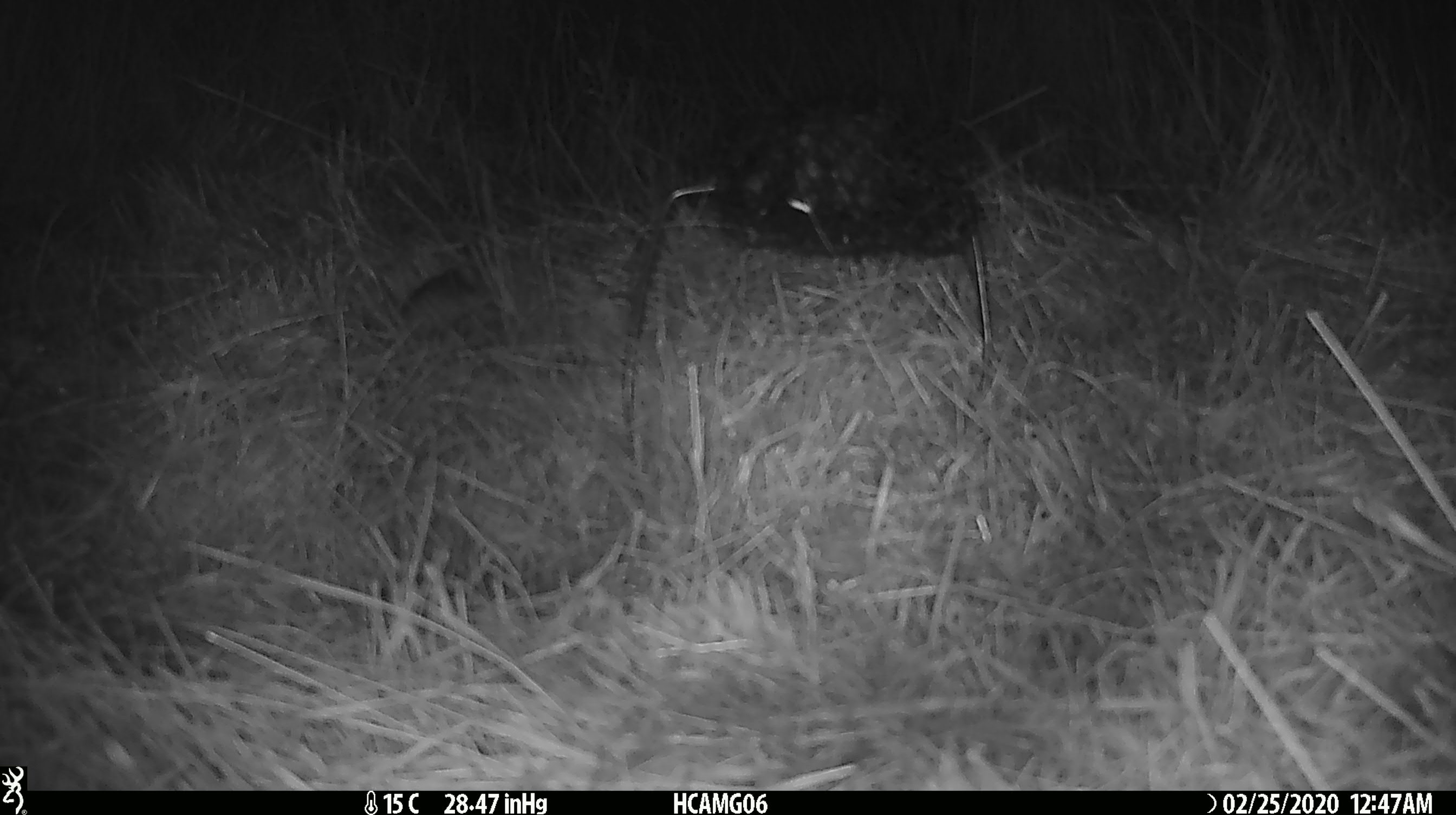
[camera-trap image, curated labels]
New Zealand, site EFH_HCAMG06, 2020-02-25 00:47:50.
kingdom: Animalia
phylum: Chordata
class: Mammalia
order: Rodentia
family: Muridae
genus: Mus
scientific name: Mus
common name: mouse